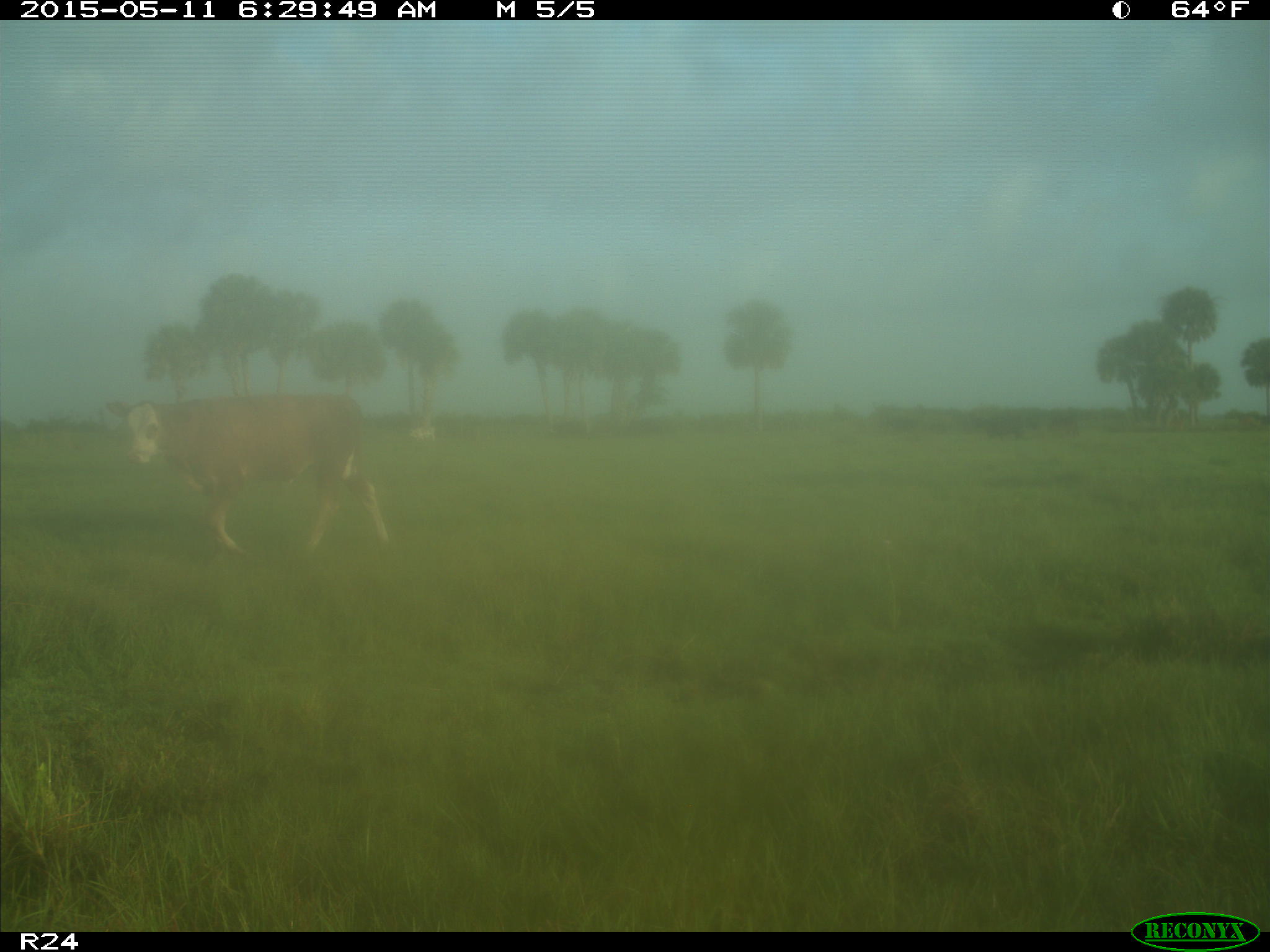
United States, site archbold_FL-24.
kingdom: Animalia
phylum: Chordata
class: Mammalia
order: Artiodactyla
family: Bovidae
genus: Bos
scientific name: Bos taurus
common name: domestic cow